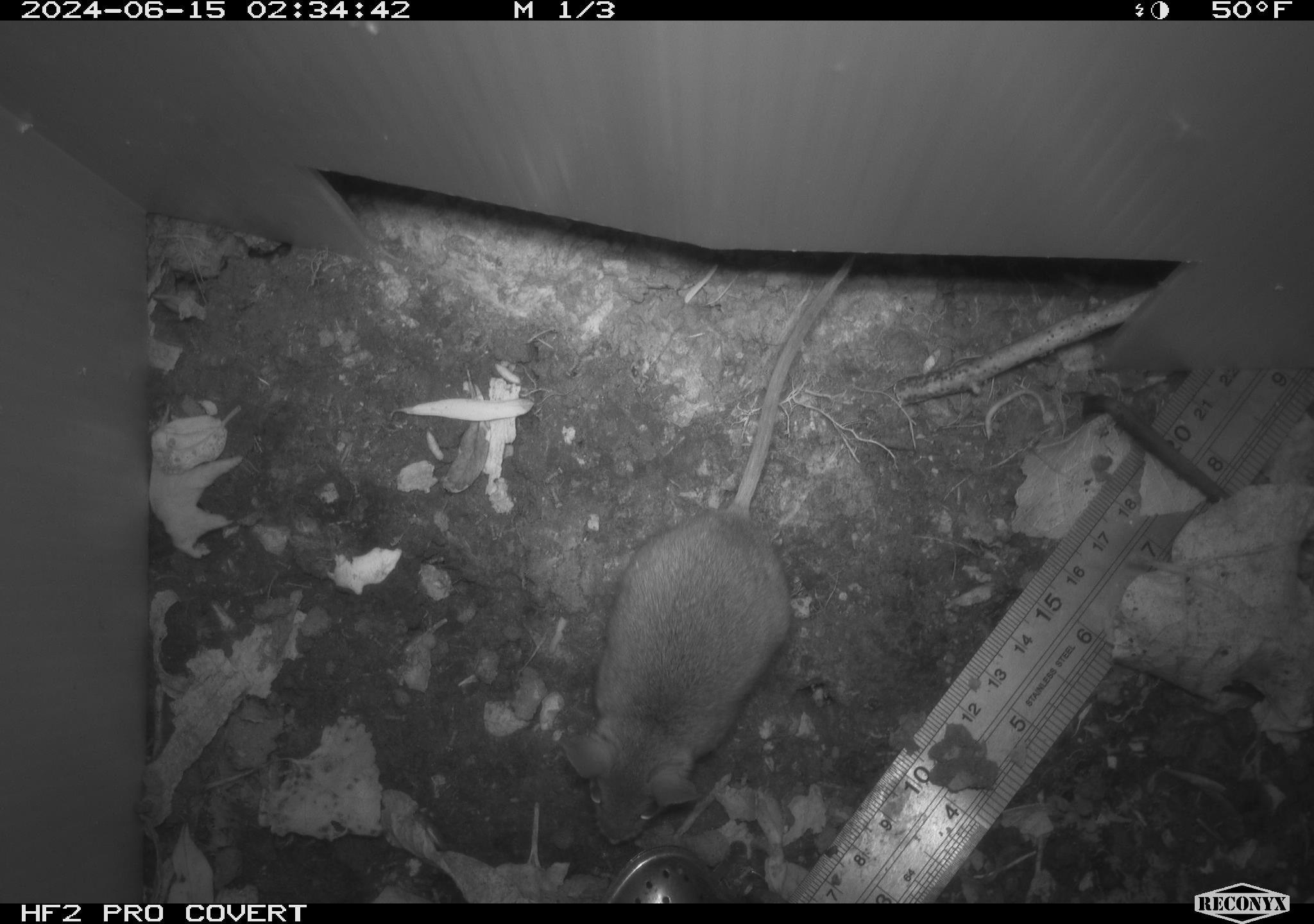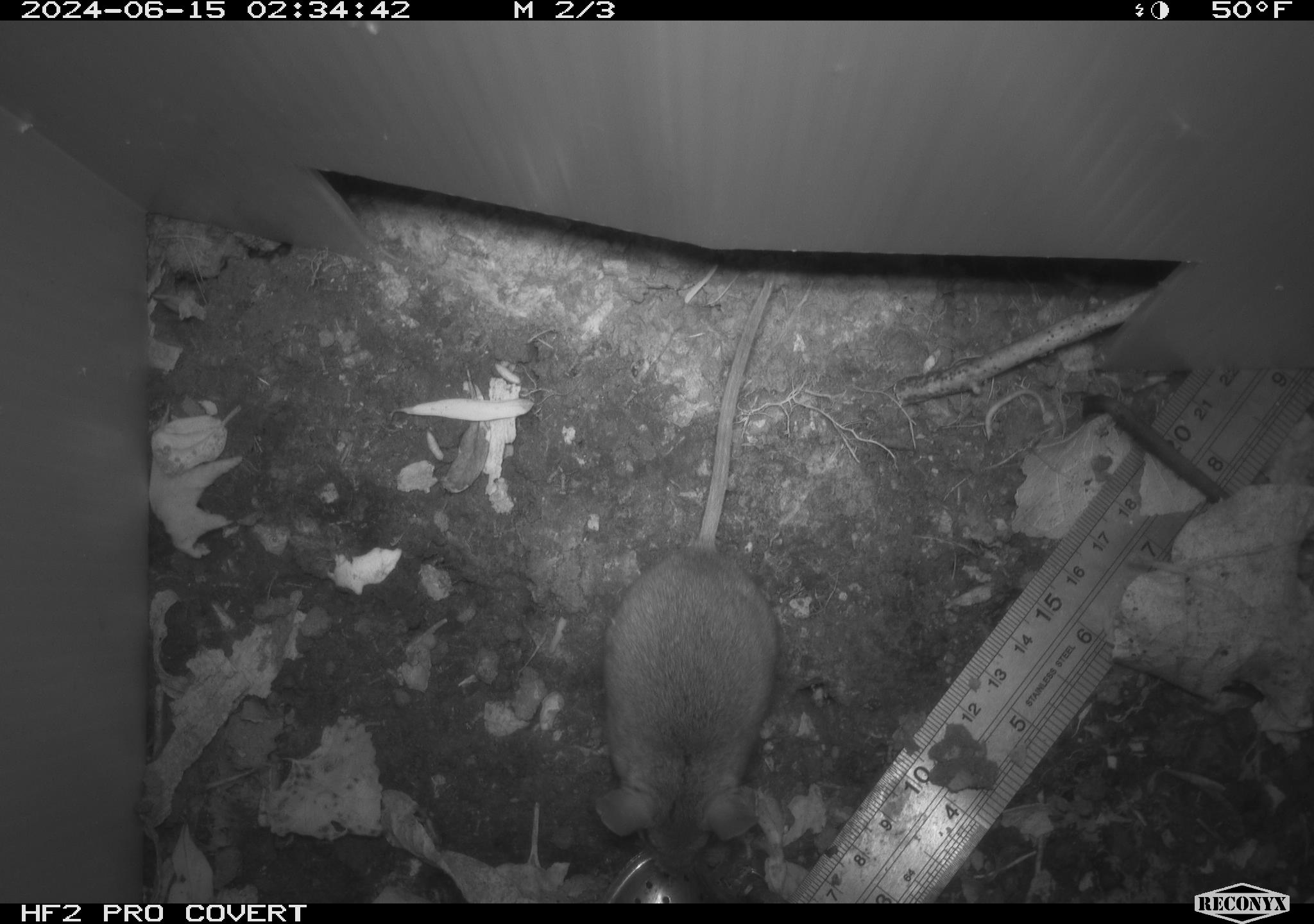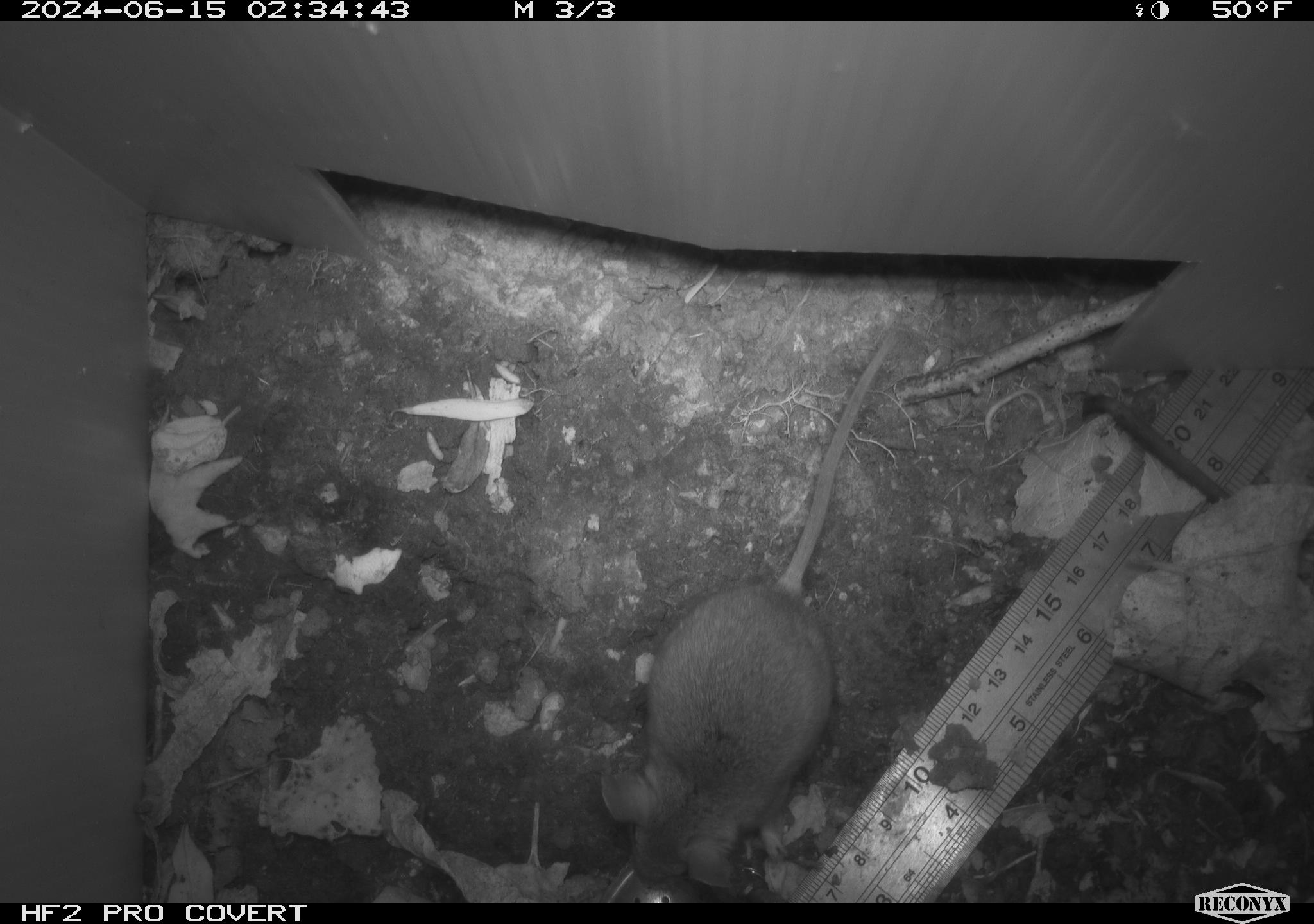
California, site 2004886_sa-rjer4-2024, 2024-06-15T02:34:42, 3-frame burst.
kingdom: Animalia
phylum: Chordata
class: Mammalia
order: Rodentia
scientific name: Rodentia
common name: mouse species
Mouse species (Rodentia).